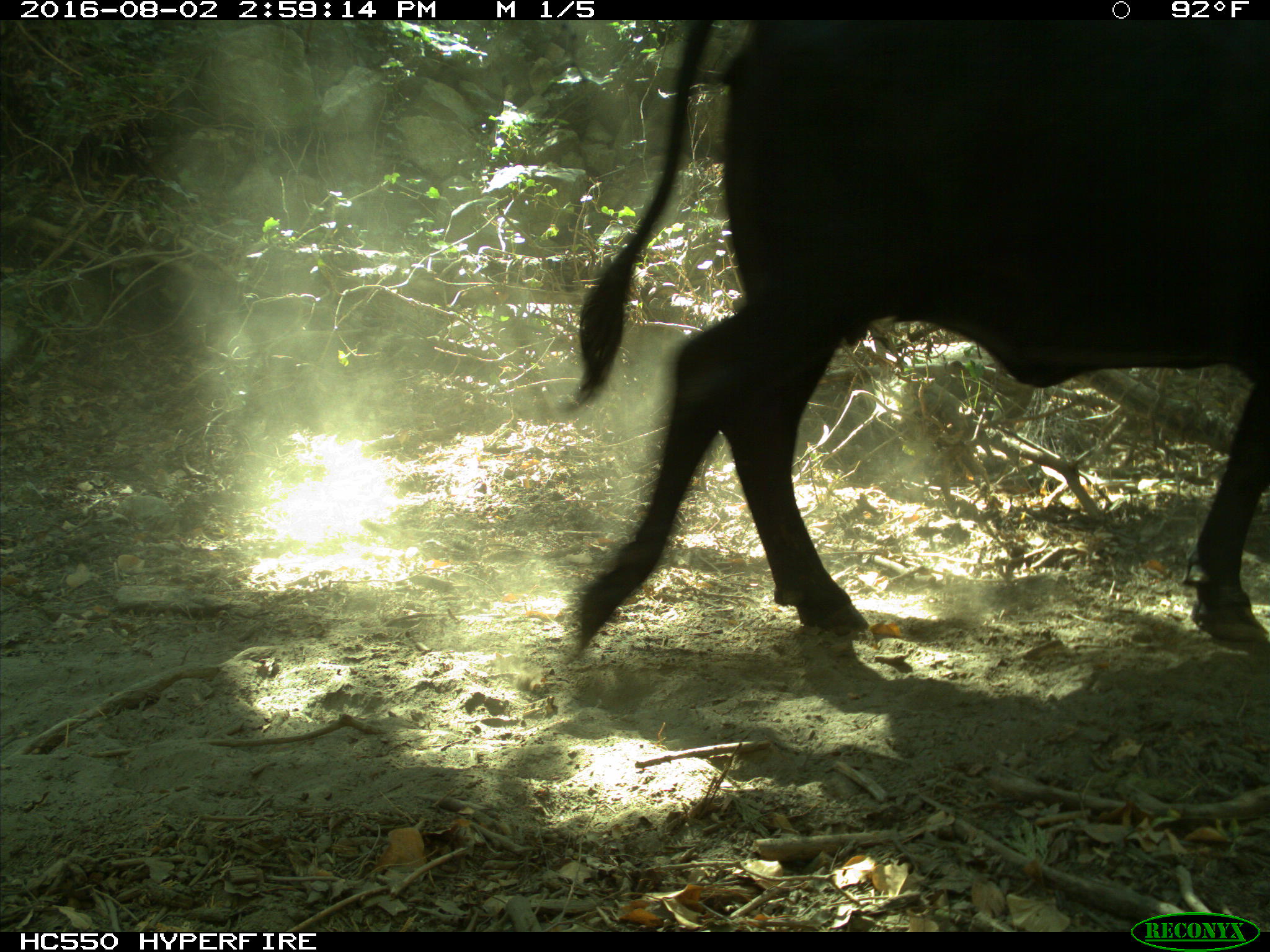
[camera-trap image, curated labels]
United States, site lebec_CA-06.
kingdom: Animalia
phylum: Chordata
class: Mammalia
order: Artiodactyla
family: Bovidae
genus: Bos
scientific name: Bos taurus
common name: domestic cow